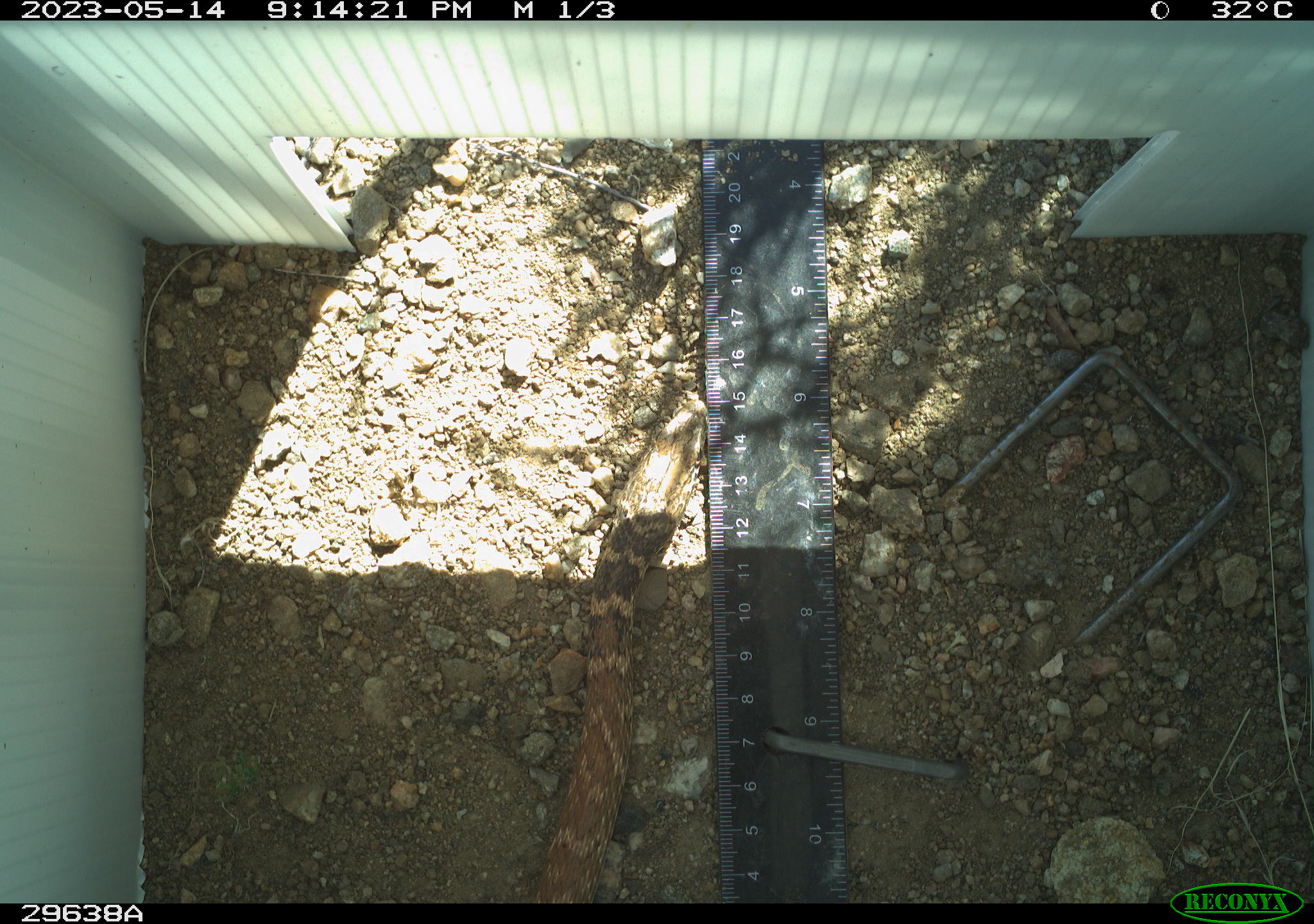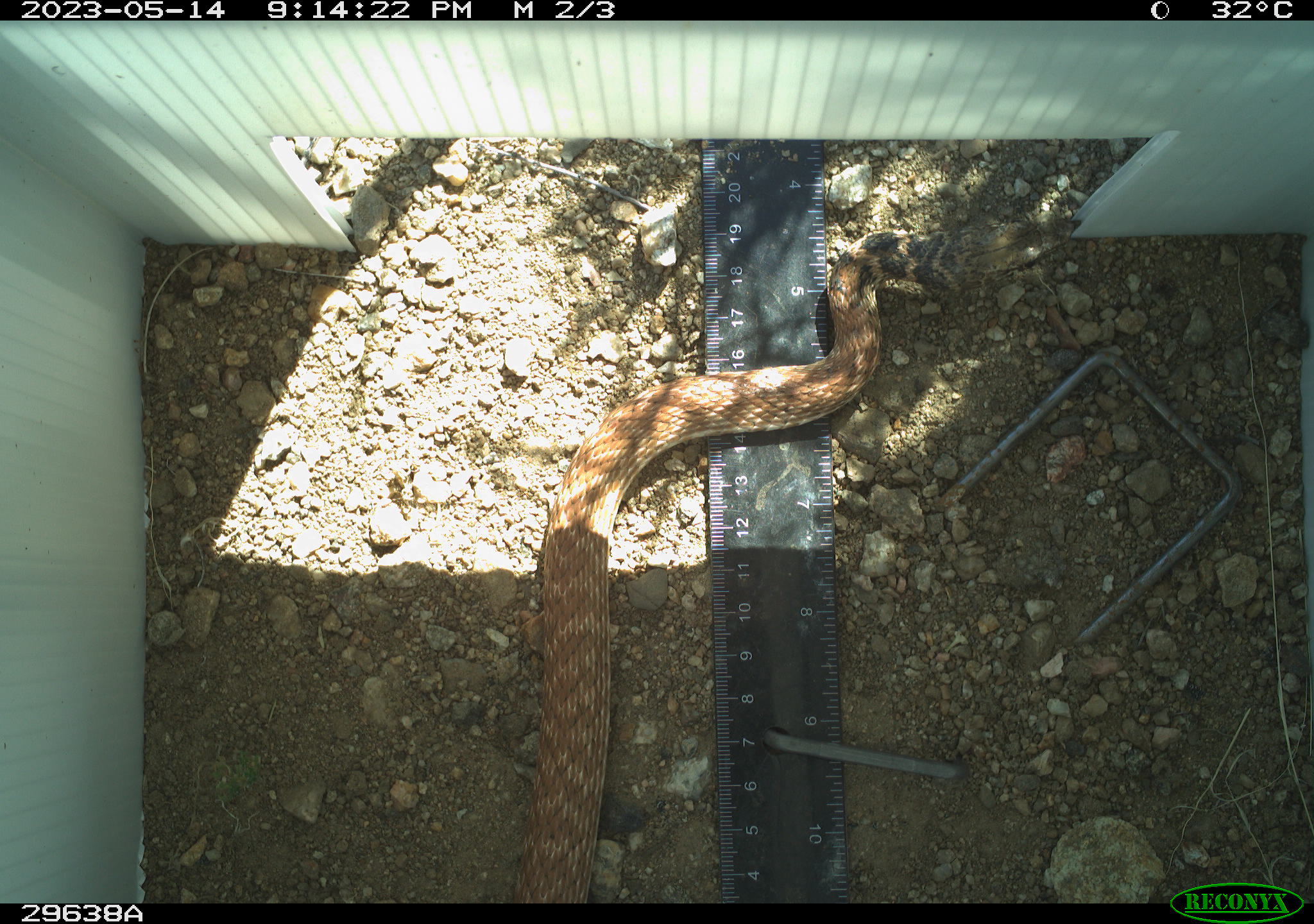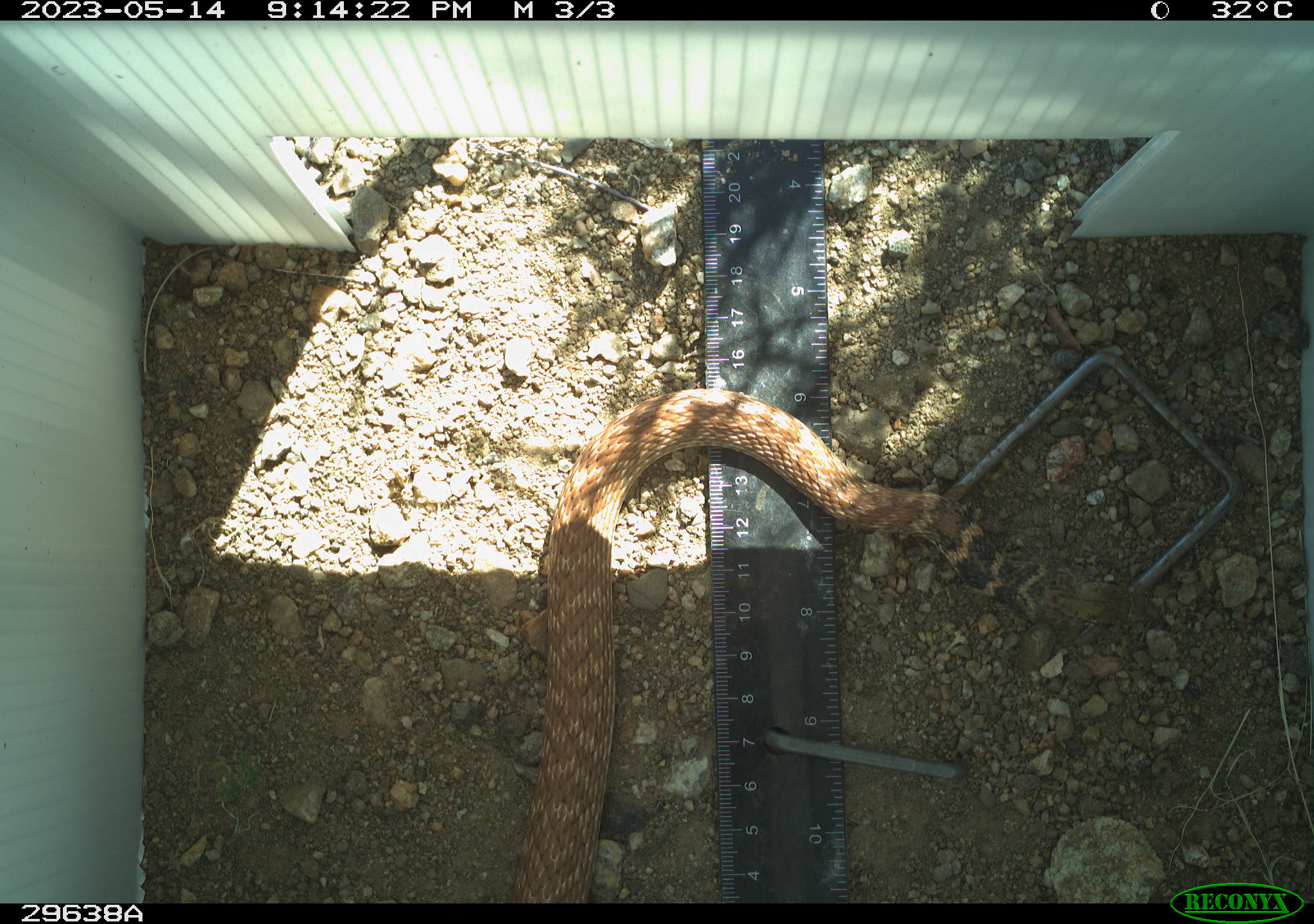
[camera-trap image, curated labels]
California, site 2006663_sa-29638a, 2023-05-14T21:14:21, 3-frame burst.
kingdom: Animalia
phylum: Chordata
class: Reptilia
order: Squamata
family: Colubridae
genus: Masticophis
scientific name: Masticophis flagellum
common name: coachwhip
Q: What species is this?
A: Coachwhip (Masticophis flagellum).